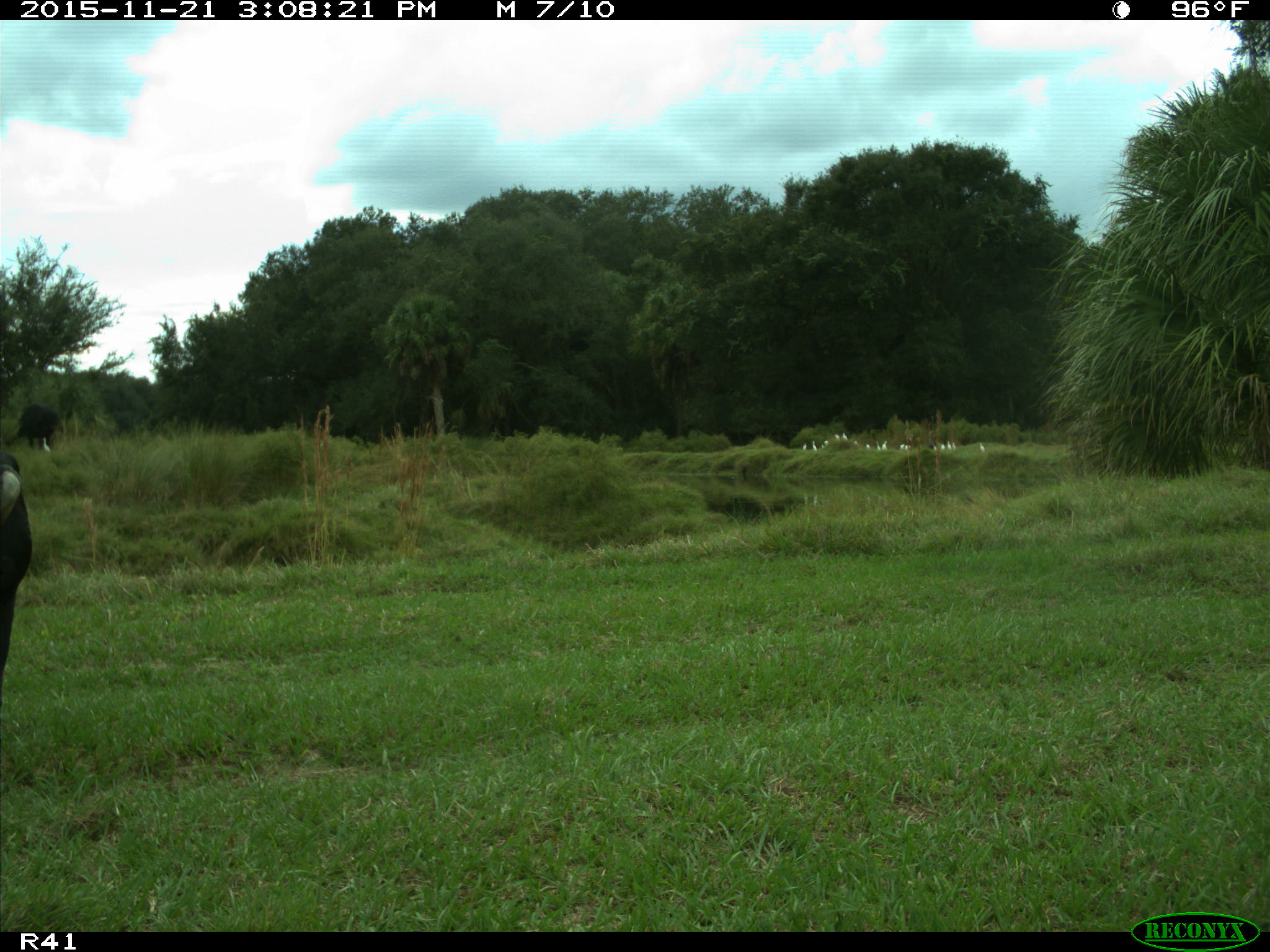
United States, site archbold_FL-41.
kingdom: Animalia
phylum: Chordata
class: Mammalia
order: Artiodactyla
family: Bovidae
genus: Bos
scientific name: Bos taurus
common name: domestic cow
Bos taurus (domestic cow).